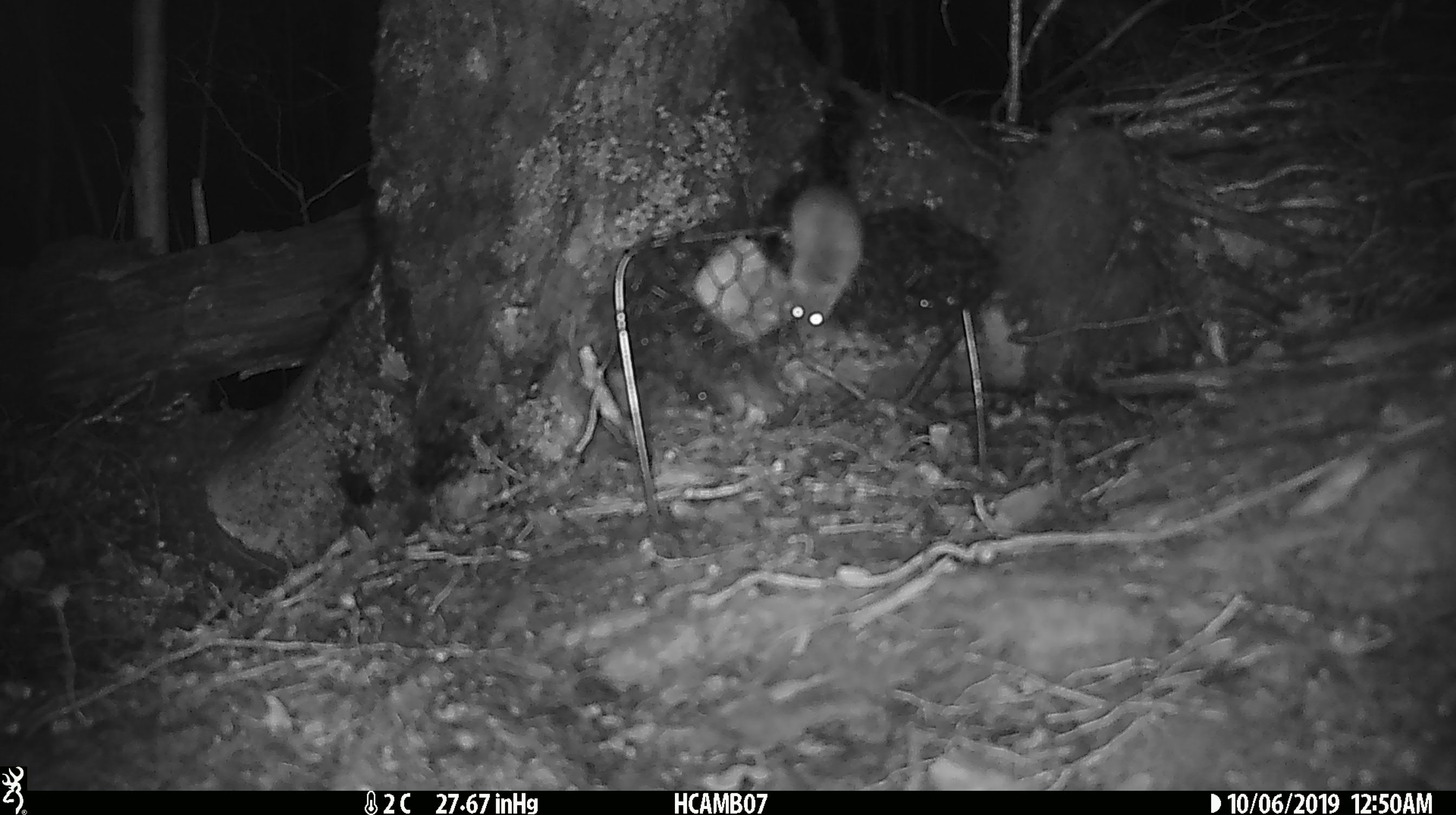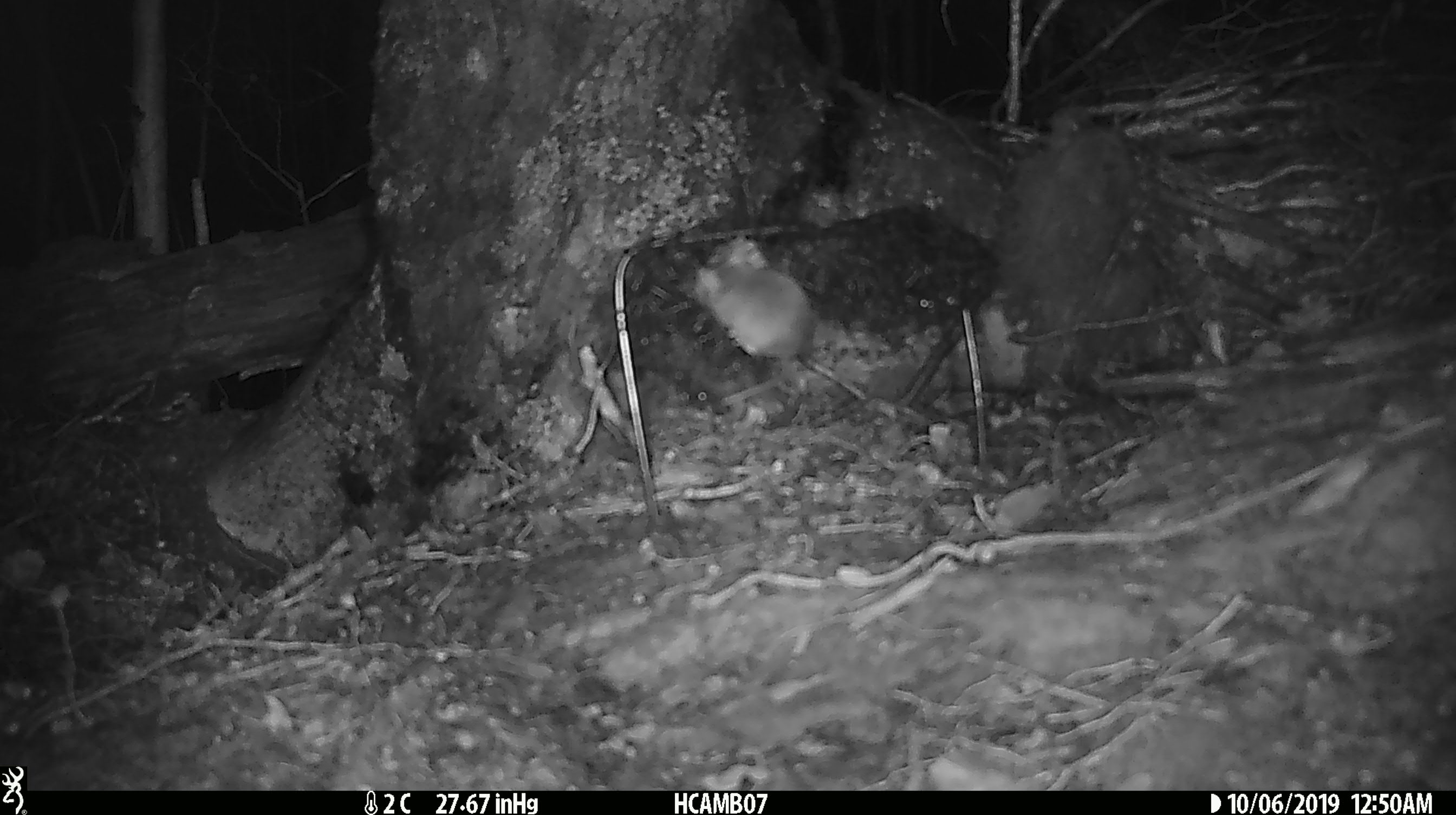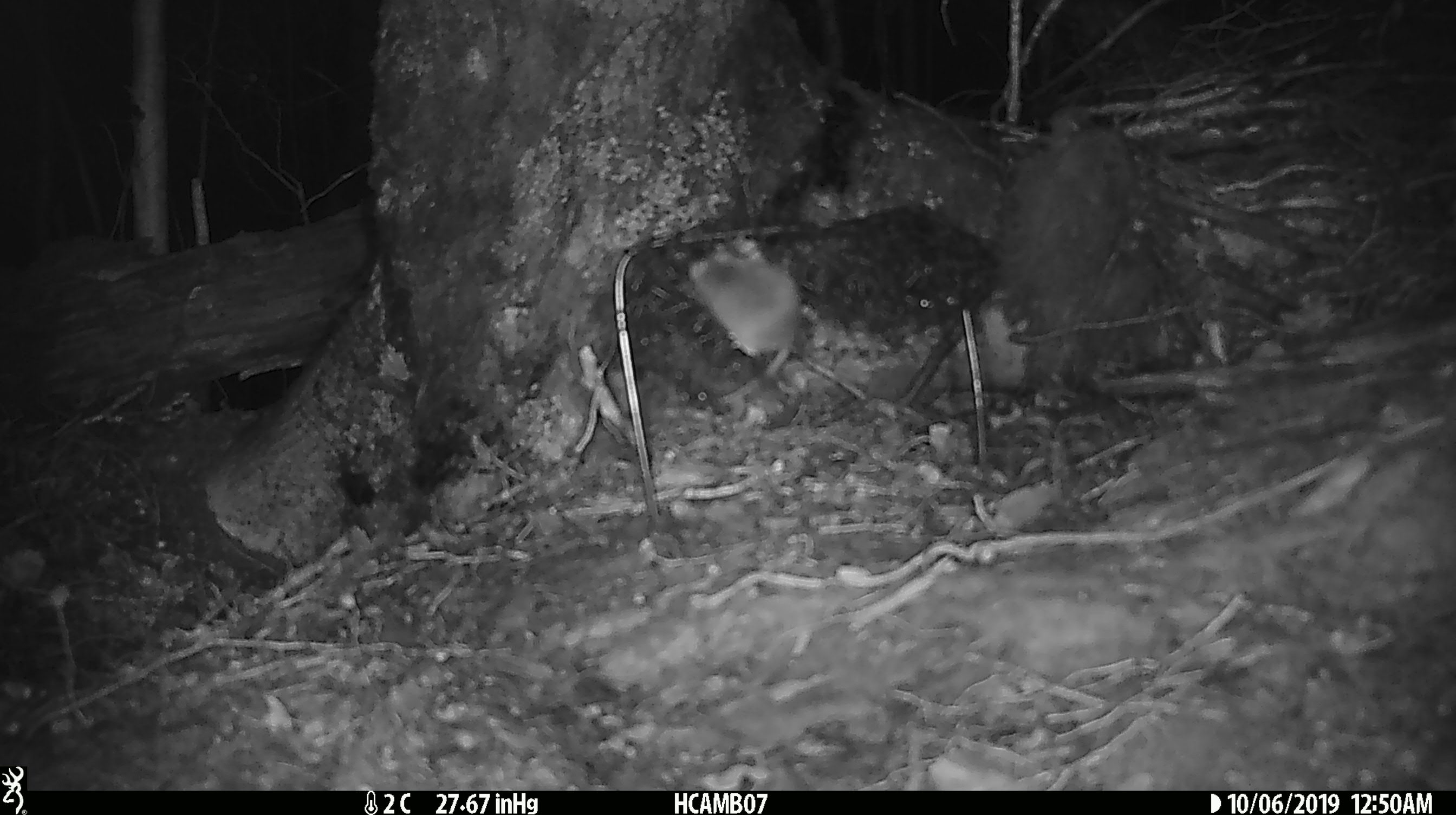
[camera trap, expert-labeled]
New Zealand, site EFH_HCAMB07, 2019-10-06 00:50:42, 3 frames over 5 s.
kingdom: Animalia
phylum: Chordata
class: Mammalia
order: Rodentia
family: Muridae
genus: Mus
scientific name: Mus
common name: mouse